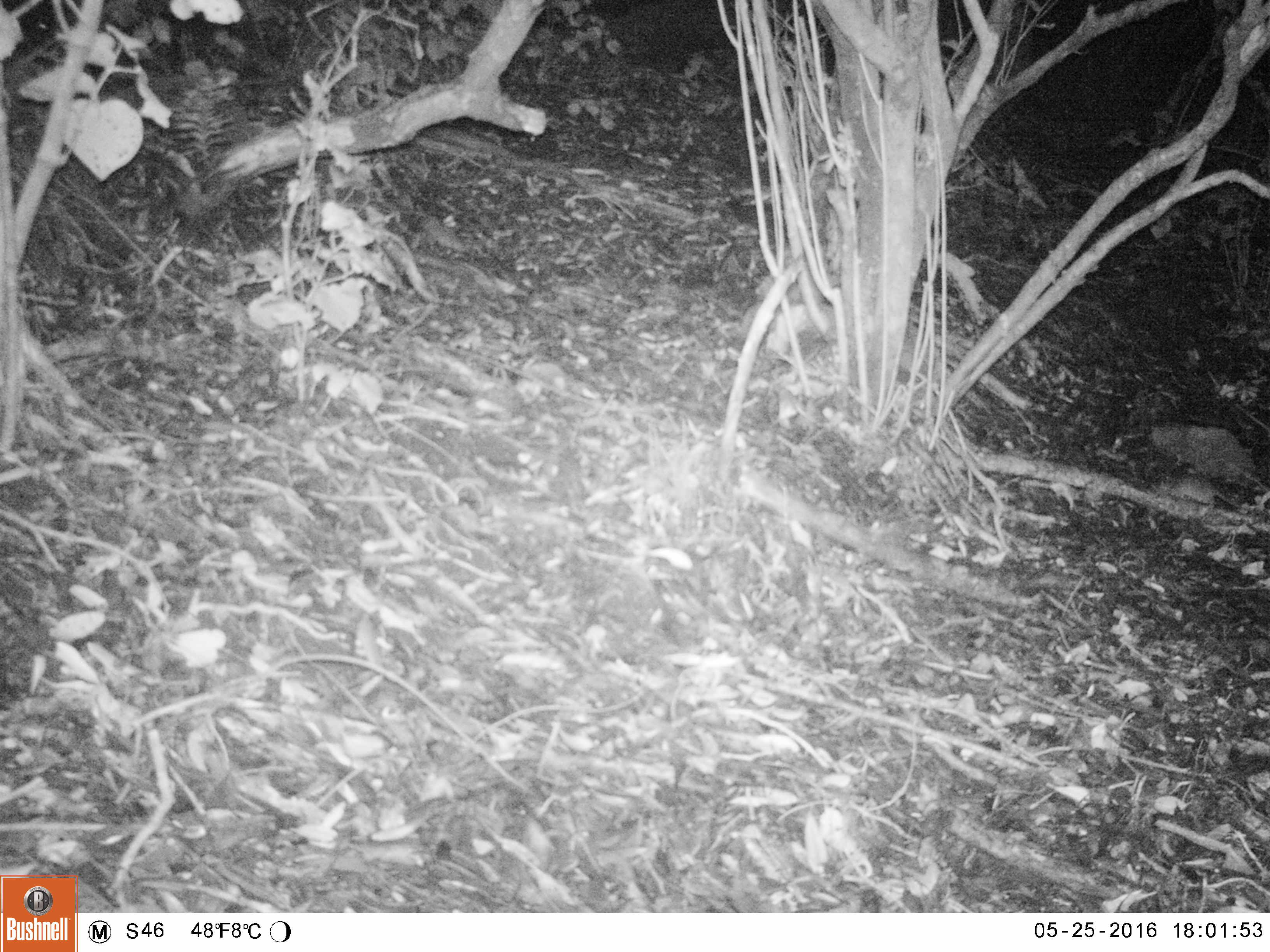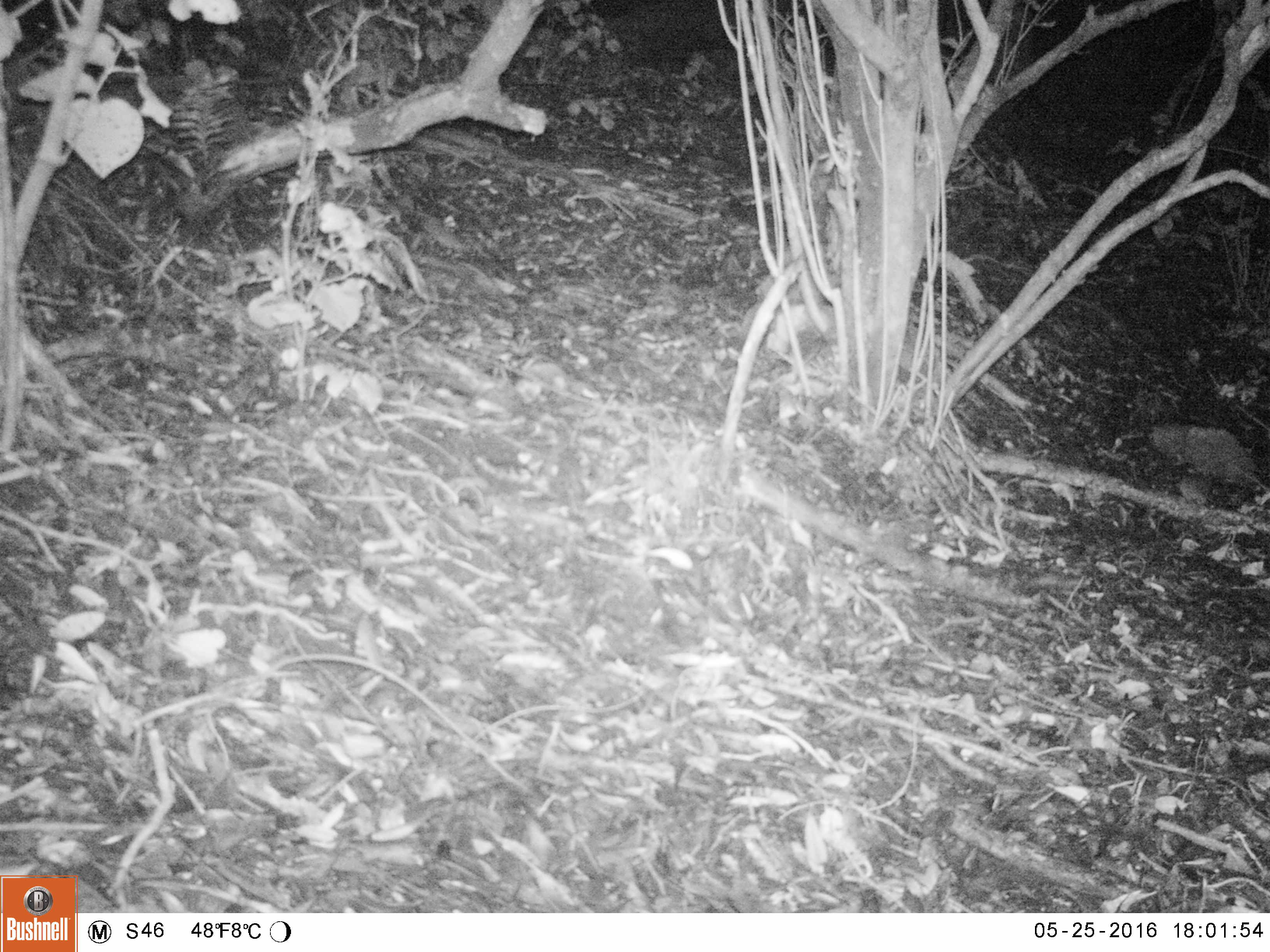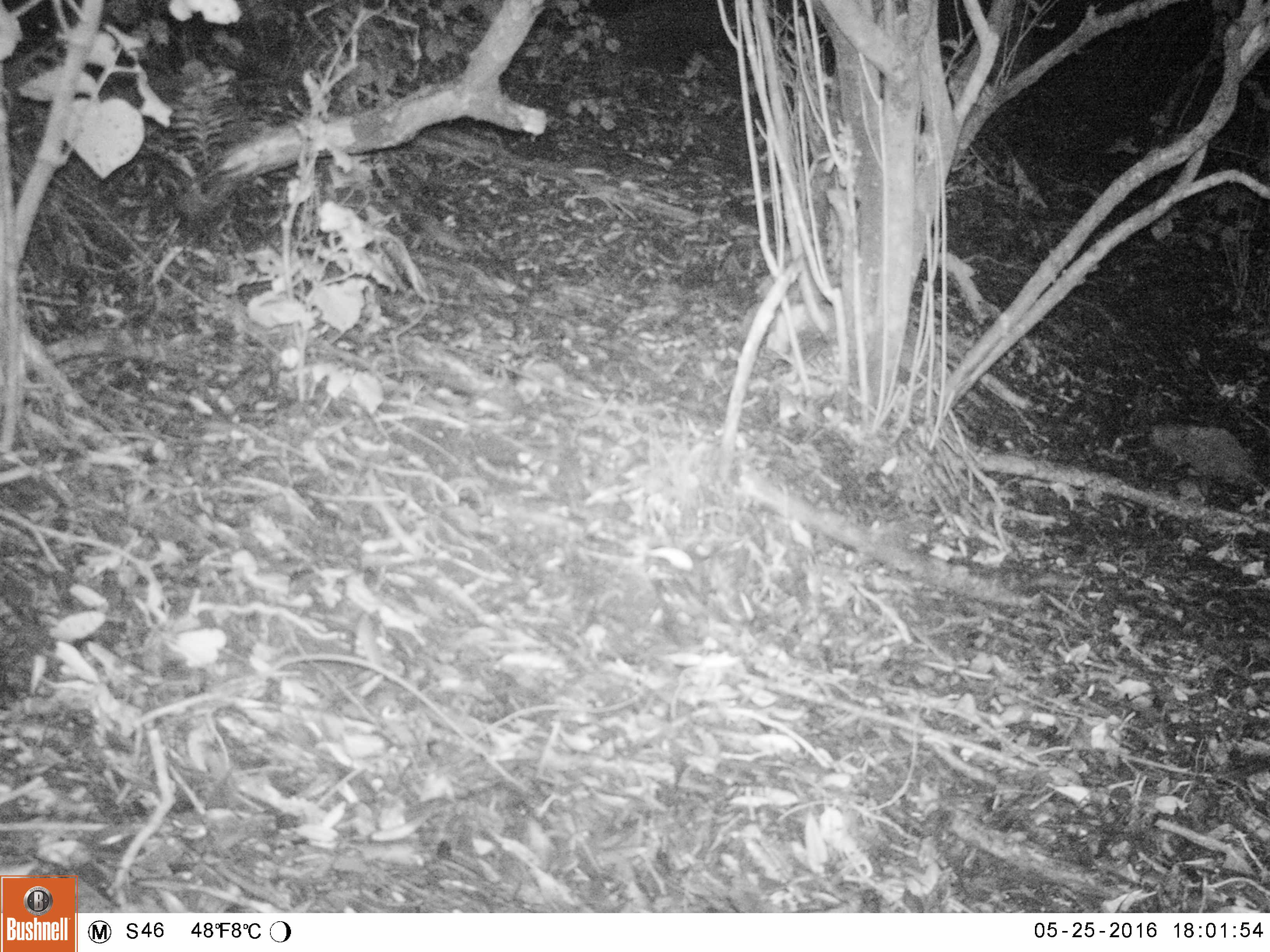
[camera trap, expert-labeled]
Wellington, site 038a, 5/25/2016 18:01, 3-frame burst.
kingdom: Animalia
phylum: Chordata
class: Mammalia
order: Rodentia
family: Muridae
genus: Rattus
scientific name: Rattus rattus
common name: ship rat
Ship rat (Rattus rattus).